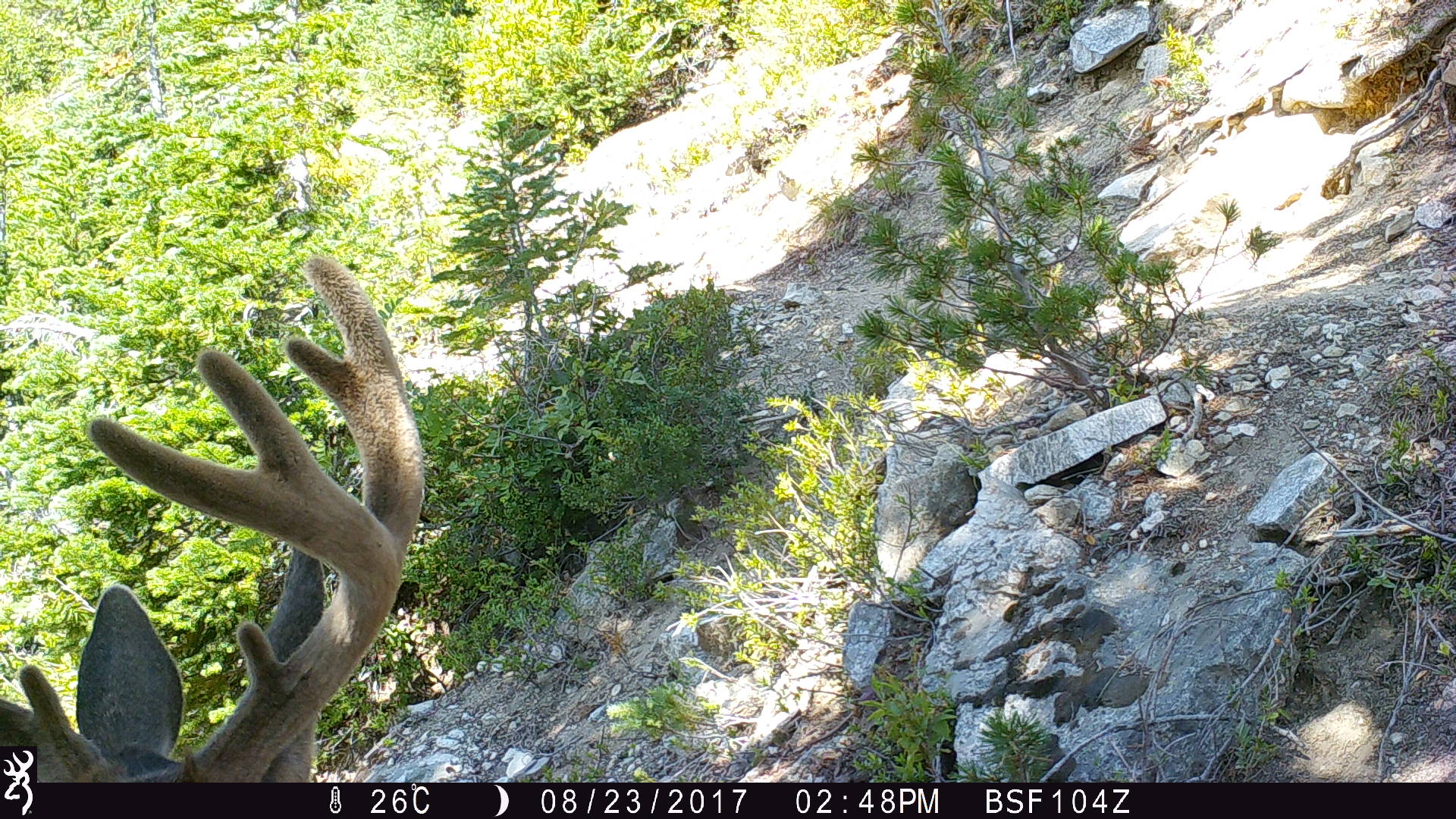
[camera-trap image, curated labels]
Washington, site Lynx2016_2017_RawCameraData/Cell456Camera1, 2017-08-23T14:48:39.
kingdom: Animalia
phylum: Chordata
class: Mammalia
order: Artiodactyla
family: Cervidae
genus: Odocoileus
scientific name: Odocoileus hemionus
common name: mule deer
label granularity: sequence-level